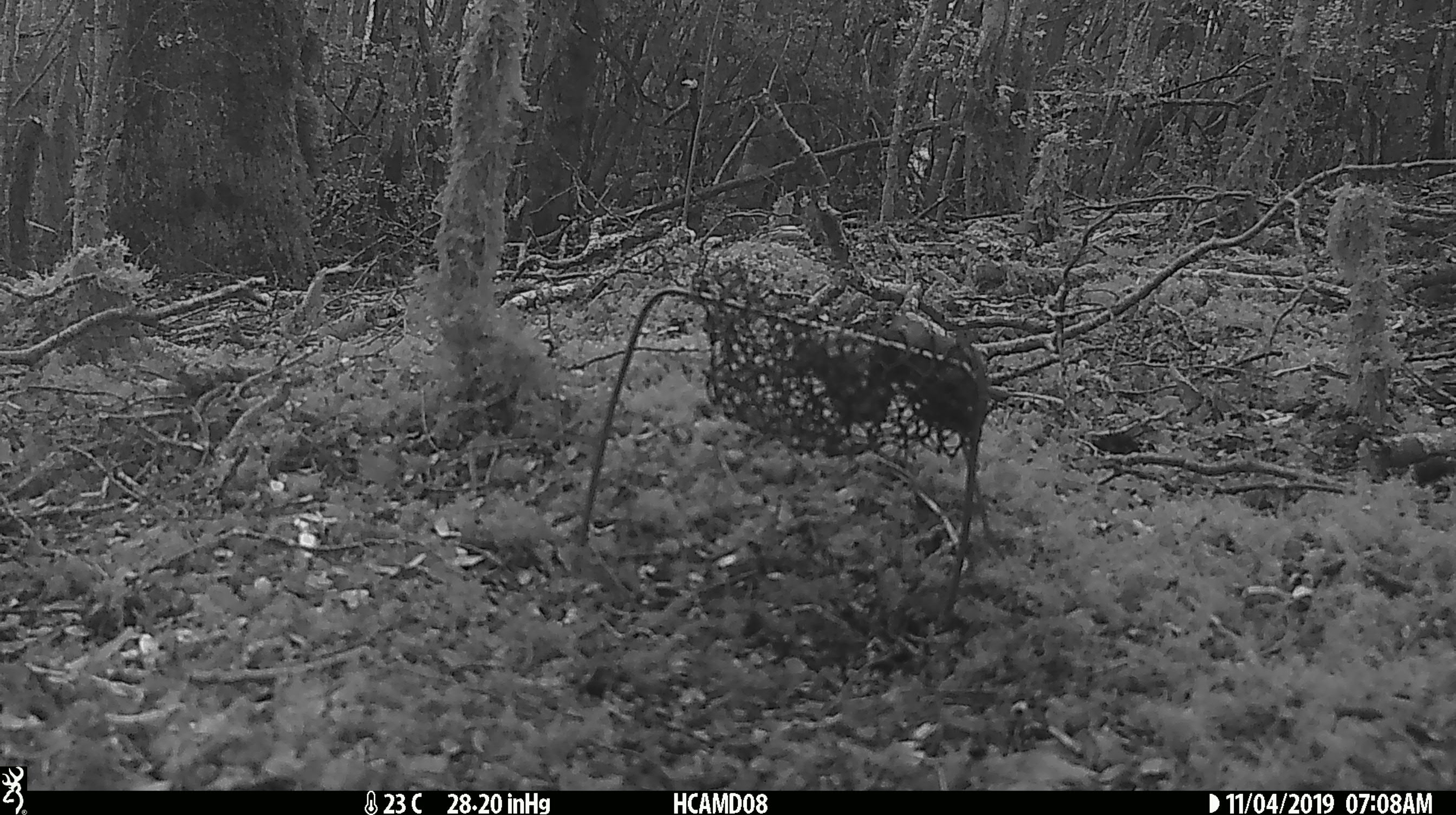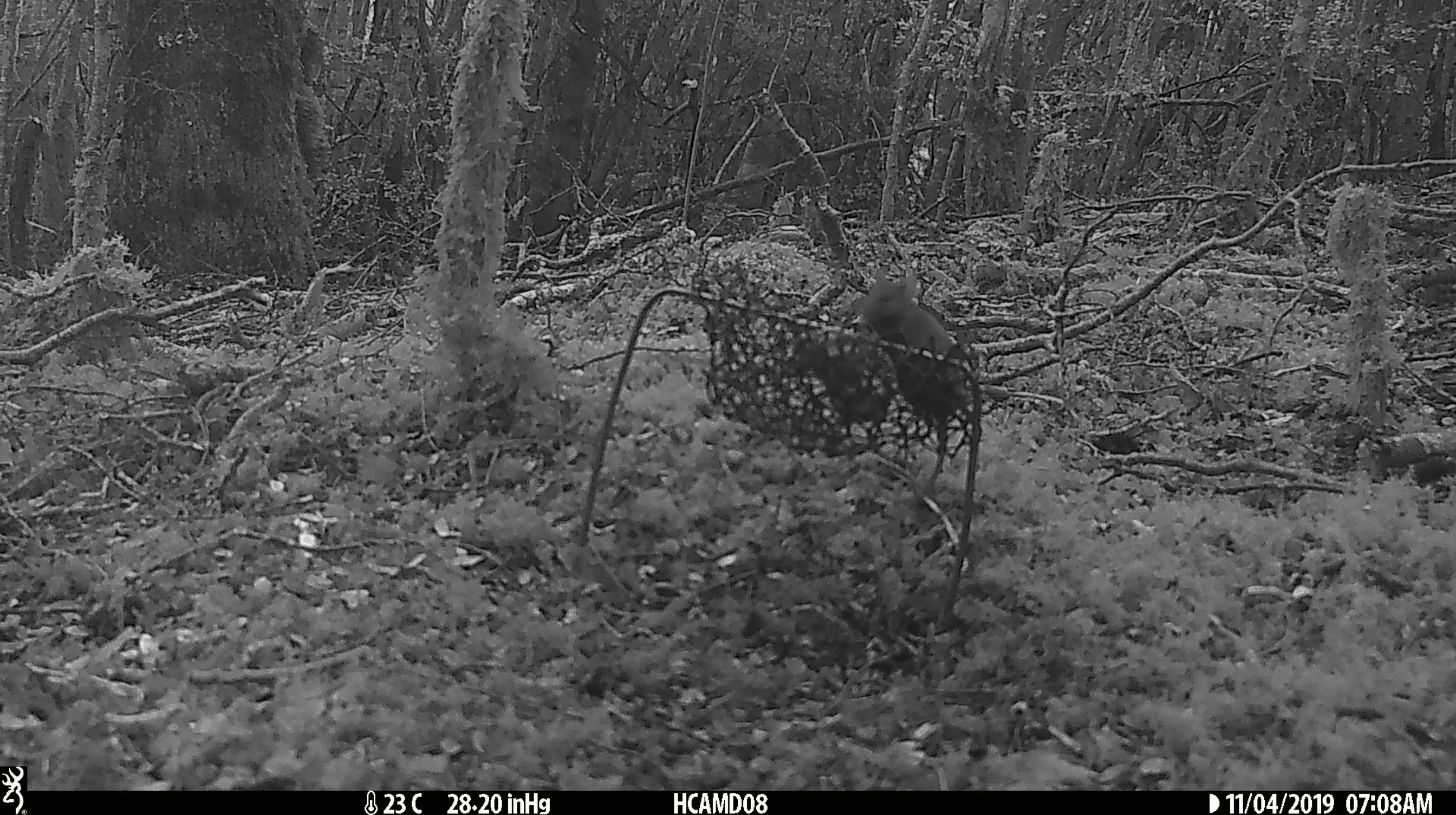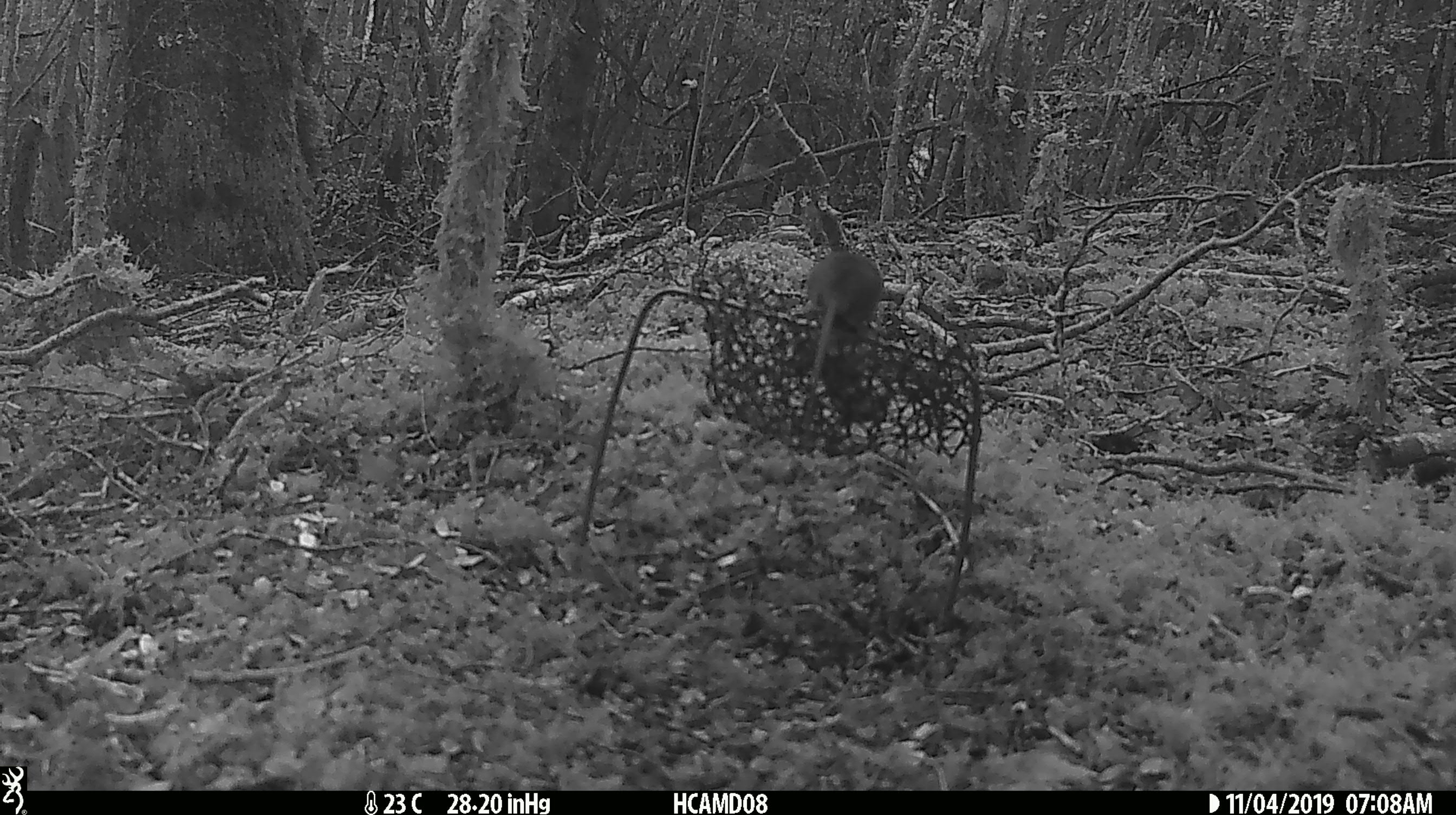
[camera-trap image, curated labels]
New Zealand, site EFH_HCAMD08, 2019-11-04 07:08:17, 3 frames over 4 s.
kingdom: Animalia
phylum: Chordata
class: Mammalia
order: Rodentia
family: Muridae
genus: Mus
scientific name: Mus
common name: mouse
Mouse (Mus).